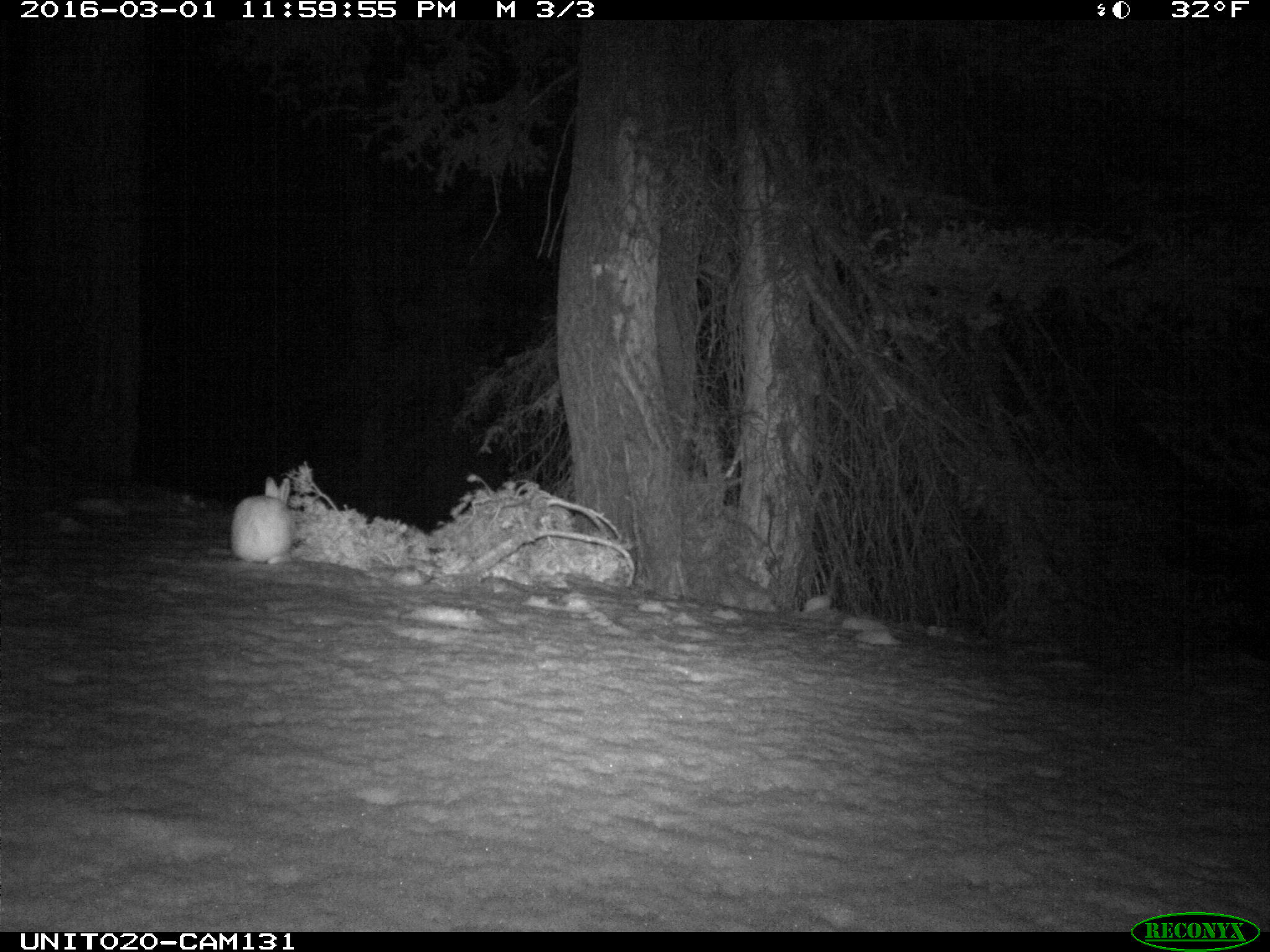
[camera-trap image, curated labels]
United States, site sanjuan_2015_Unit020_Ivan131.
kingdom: Animalia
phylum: Chordata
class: Mammalia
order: Lagomorpha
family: Leporidae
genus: Lepus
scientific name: Lepus americanus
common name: snowshoe hare